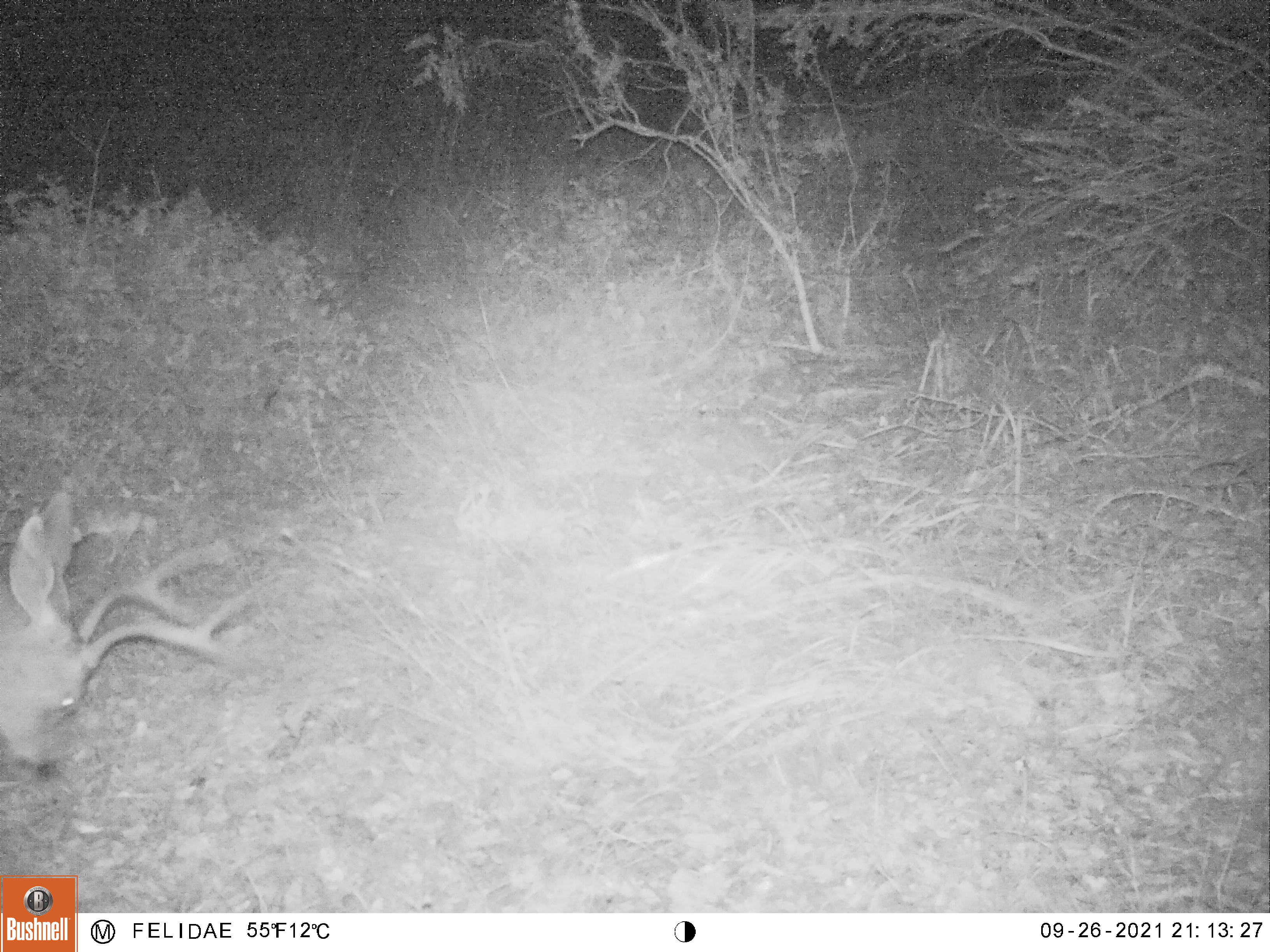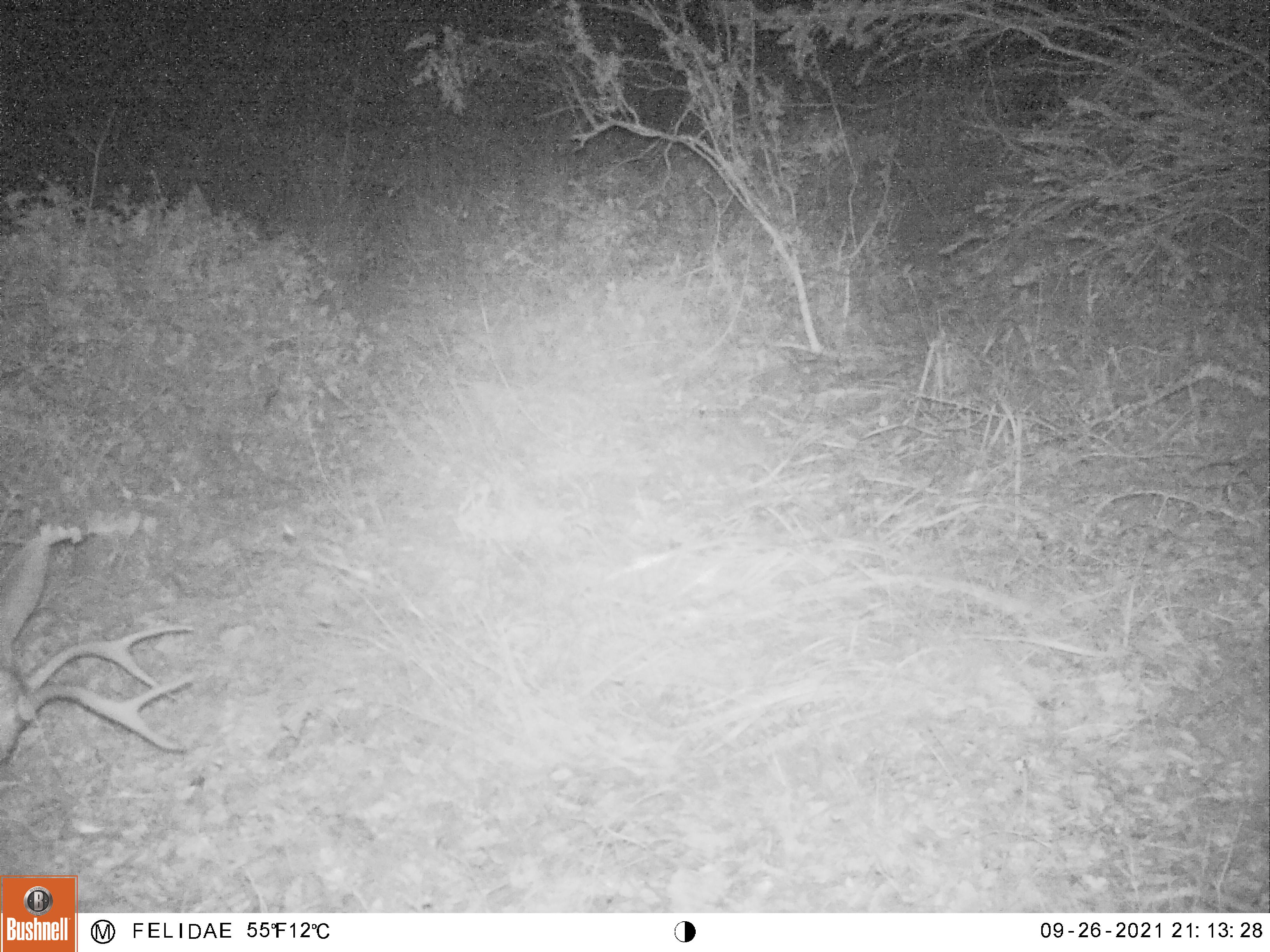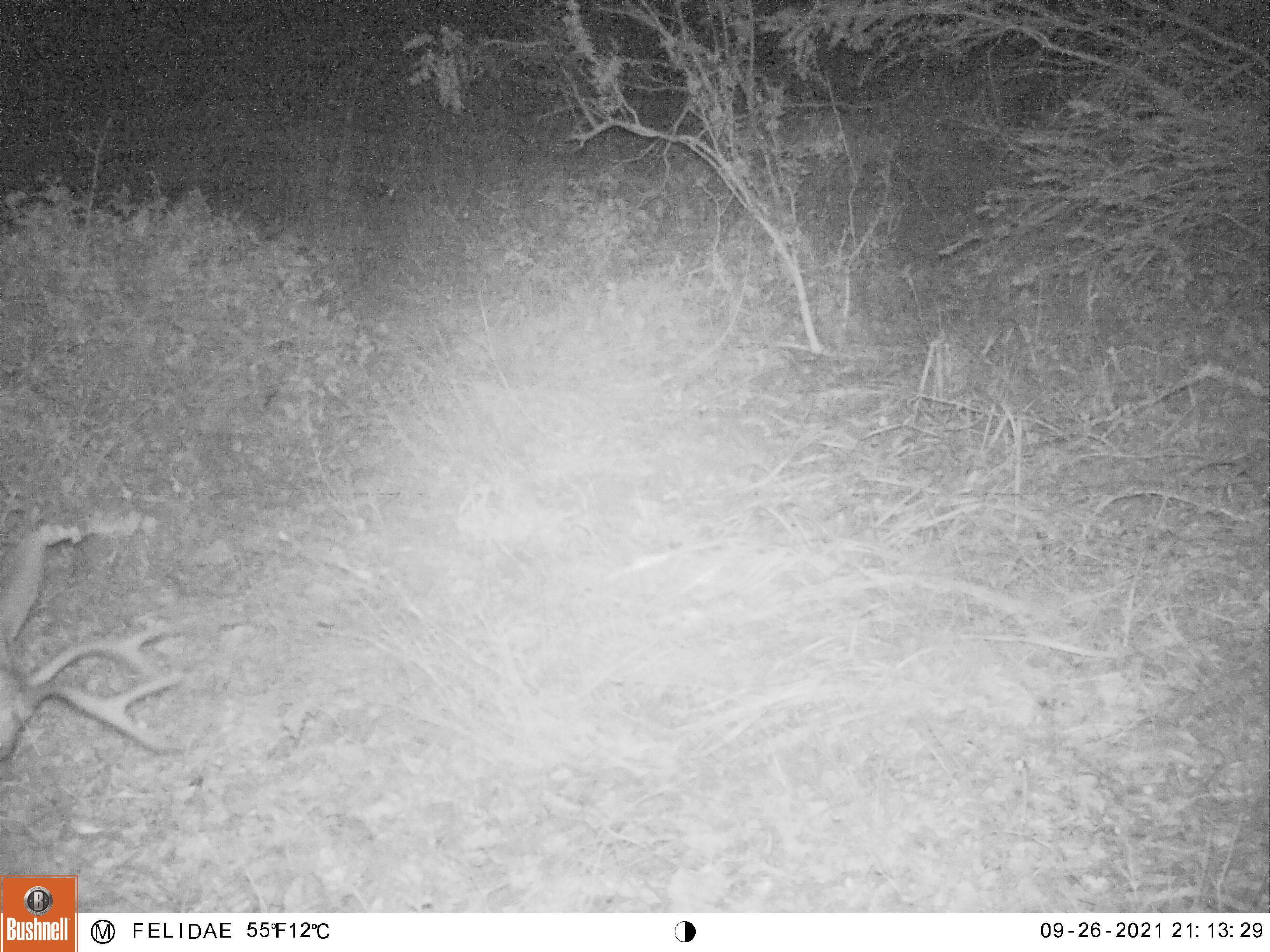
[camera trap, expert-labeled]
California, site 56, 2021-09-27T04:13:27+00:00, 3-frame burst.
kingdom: Animalia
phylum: Chordata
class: Mammalia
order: Artiodactyla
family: Cervidae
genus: Odocoileus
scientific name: Odocoileus hemionus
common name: mule deer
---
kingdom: Animalia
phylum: Chordata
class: Mammalia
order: Artiodactyla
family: Cervidae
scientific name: Cervidae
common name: elk or deer